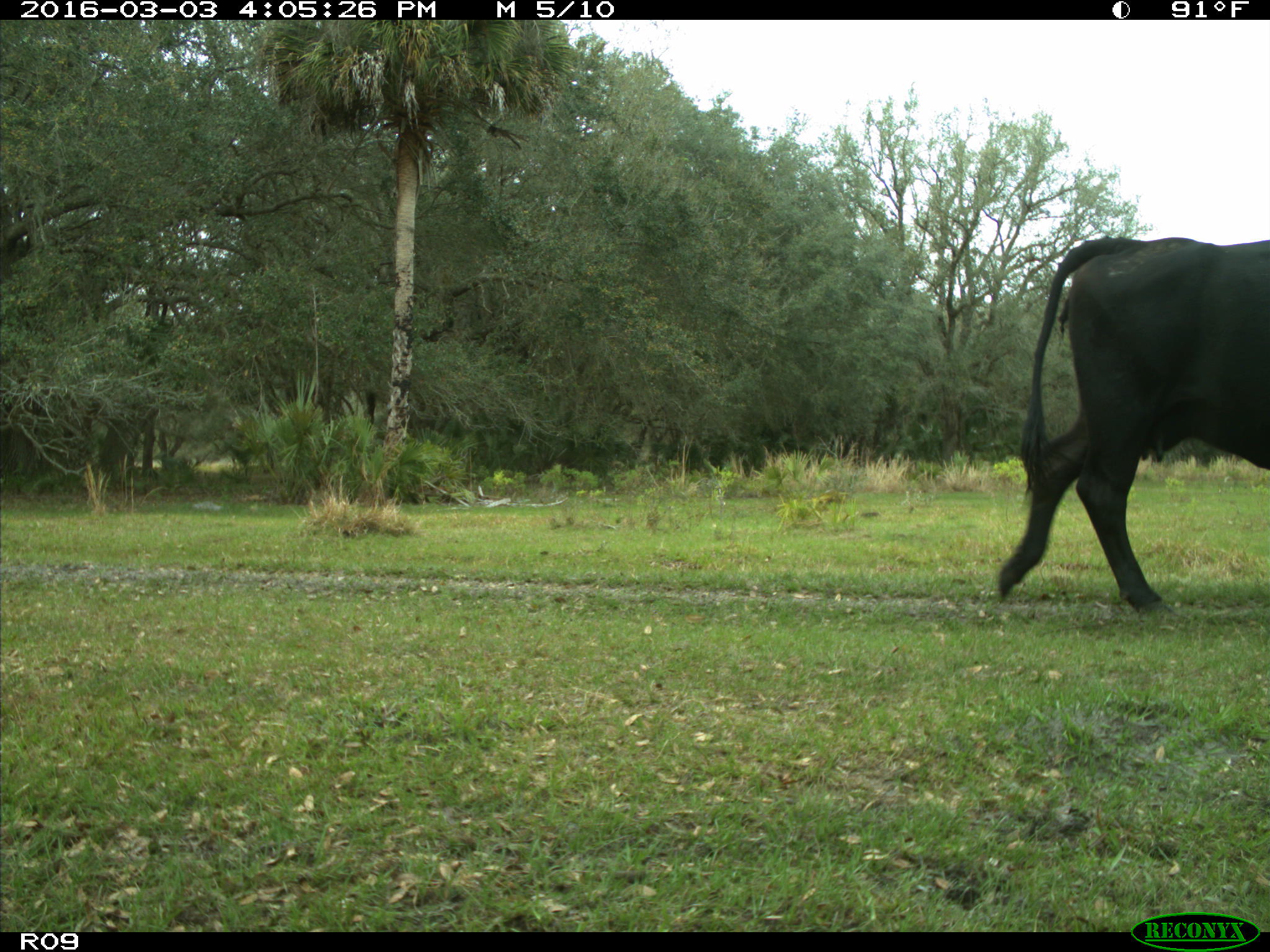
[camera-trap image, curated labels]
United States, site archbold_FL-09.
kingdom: Animalia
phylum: Chordata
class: Mammalia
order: Artiodactyla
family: Bovidae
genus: Bos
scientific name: Bos taurus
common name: domestic cow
Bos taurus (domestic cow).